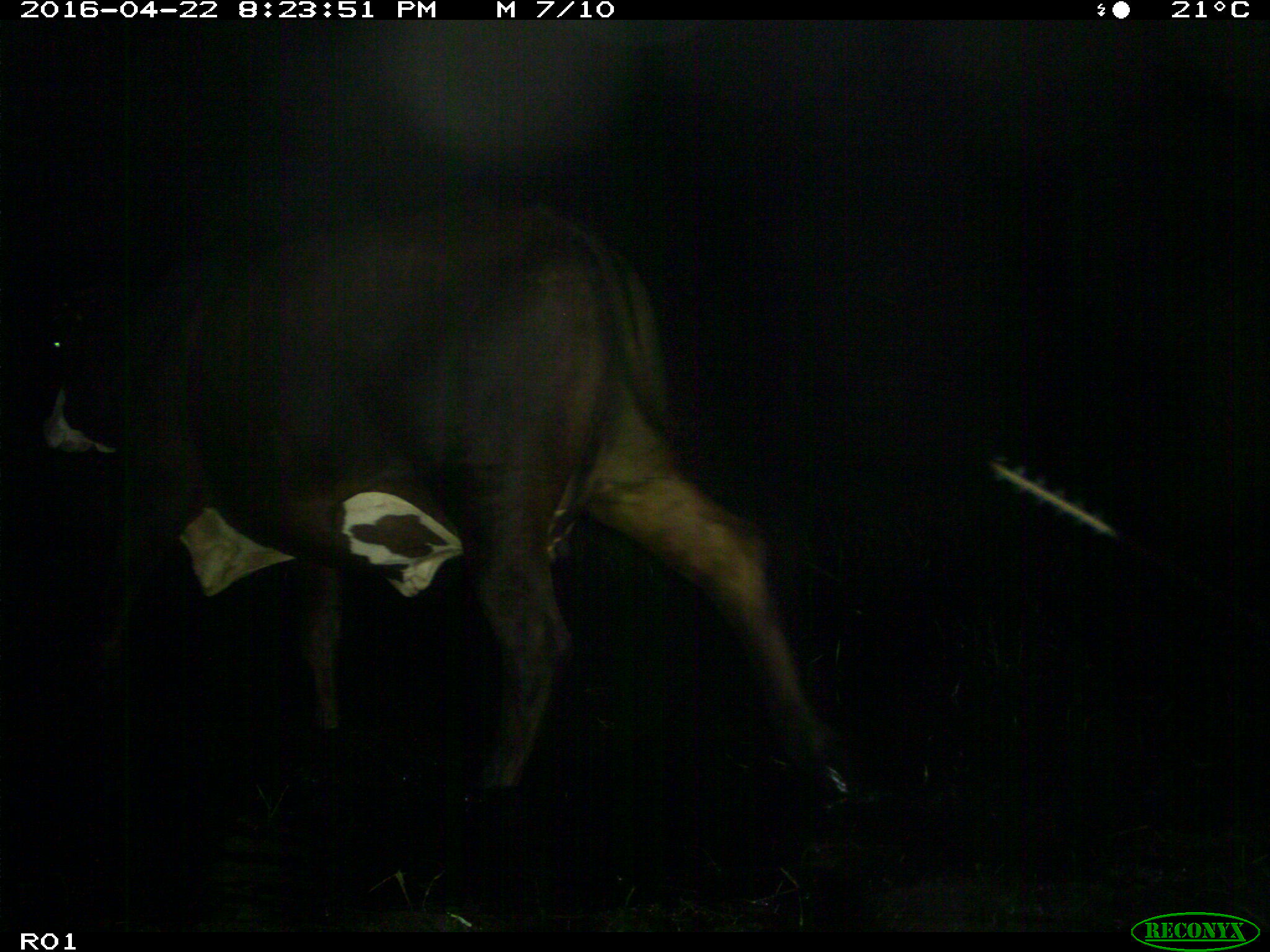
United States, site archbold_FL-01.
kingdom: Animalia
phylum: Chordata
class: Mammalia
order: Artiodactyla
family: Bovidae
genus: Bos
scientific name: Bos taurus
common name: domestic cow